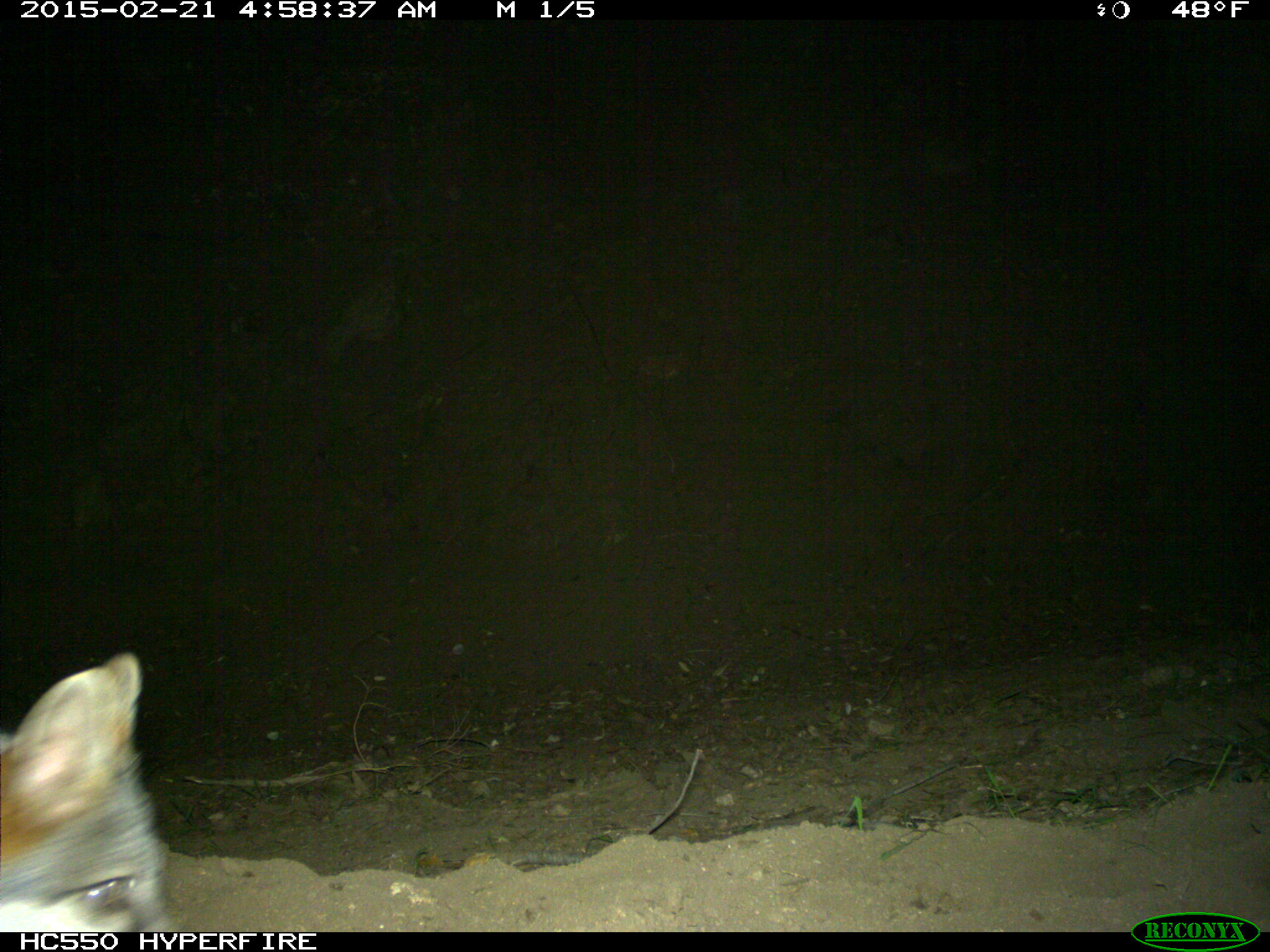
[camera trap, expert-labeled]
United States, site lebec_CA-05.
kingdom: Animalia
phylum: Chordata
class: Mammalia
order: Carnivora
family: Canidae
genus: Urocyon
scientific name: Urocyon cinereoargenteus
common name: gray fox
Urocyon cinereoargenteus (gray fox).